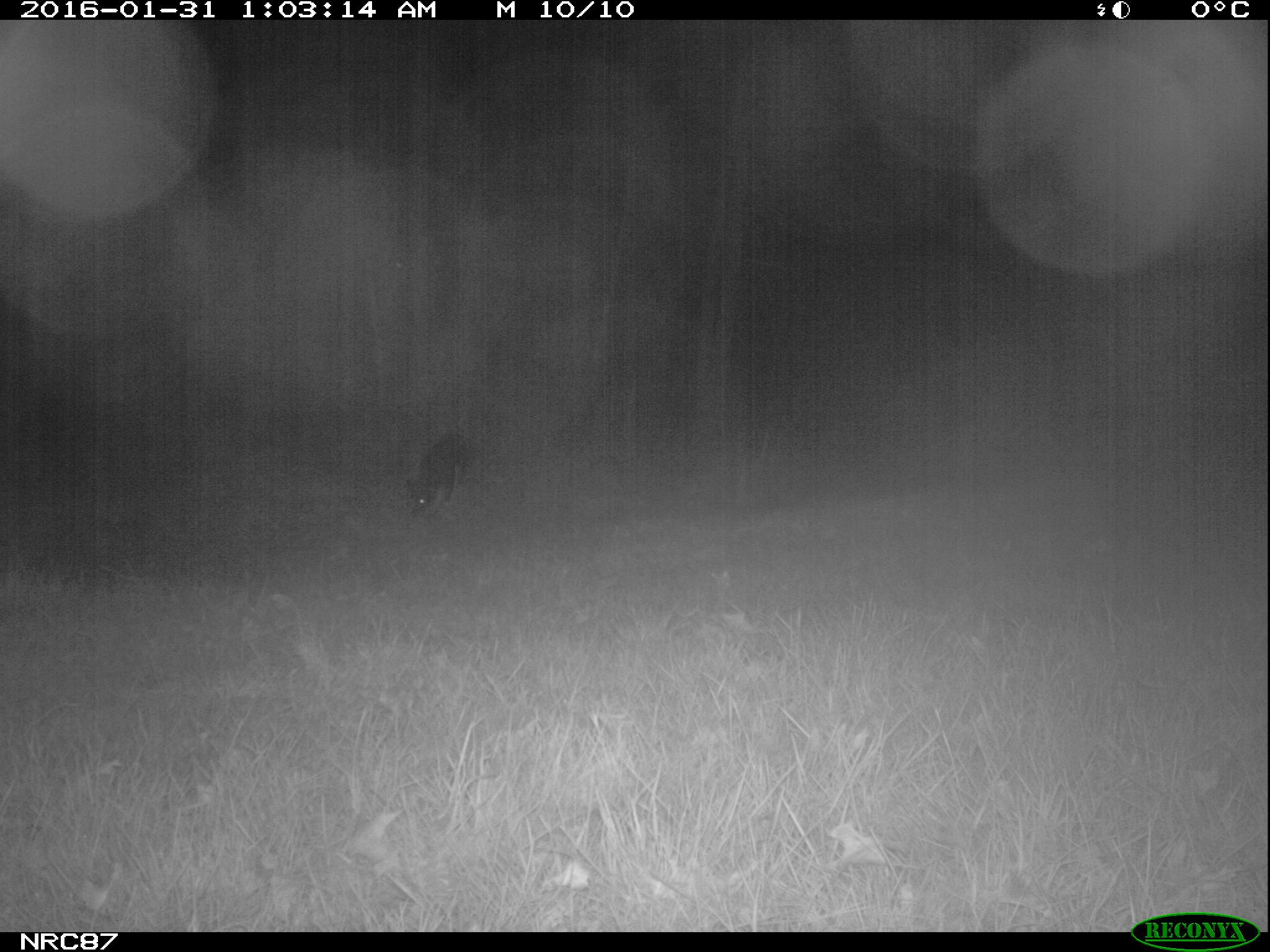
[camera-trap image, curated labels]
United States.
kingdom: Animalia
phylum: Chordata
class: Mammalia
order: Carnivora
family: Canidae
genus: Canis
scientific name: Canis familiaris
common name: domestic dog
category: Dog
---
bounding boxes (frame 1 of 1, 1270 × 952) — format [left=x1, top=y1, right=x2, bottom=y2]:
Dog: [left=399, top=424, right=485, bottom=524]